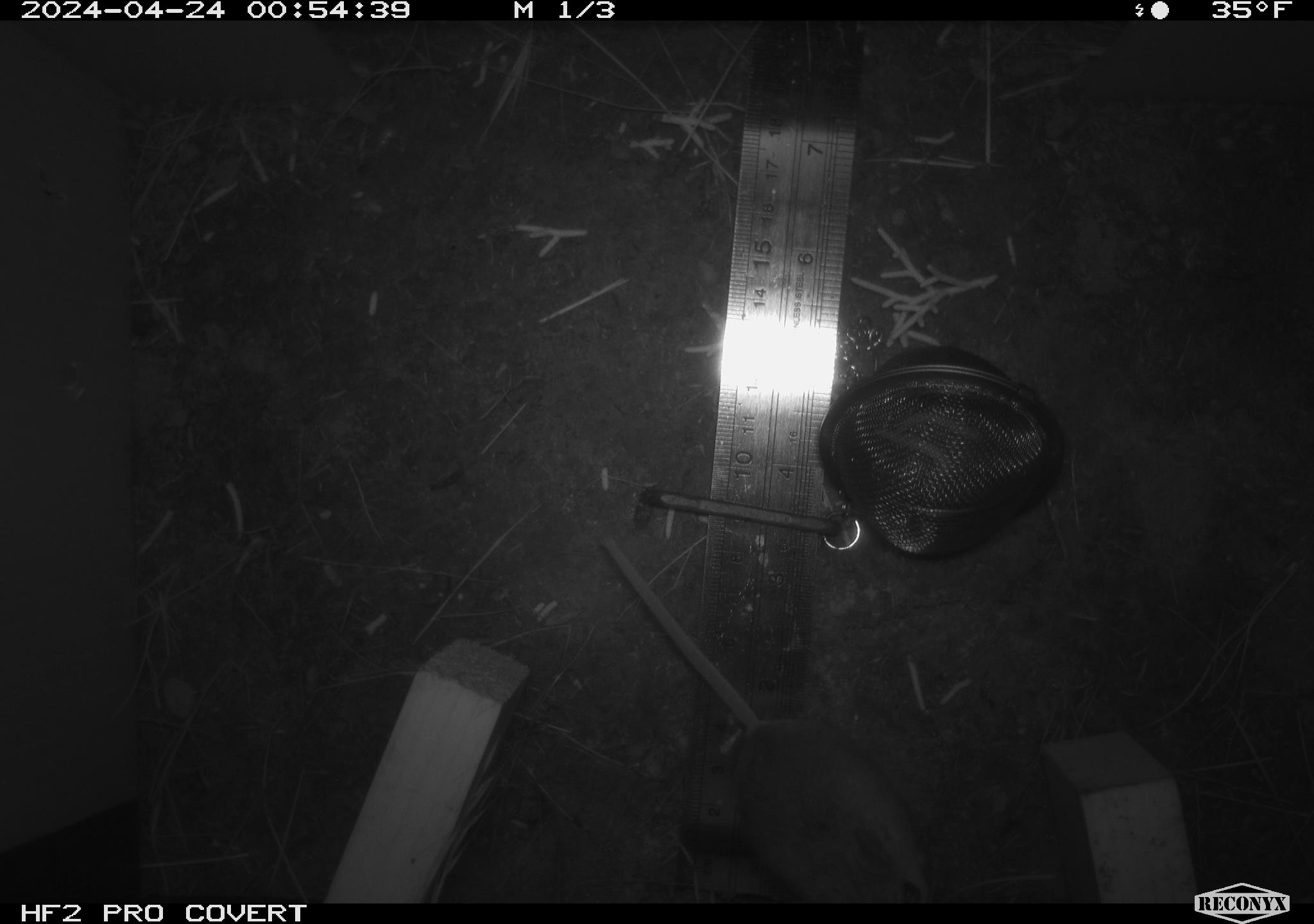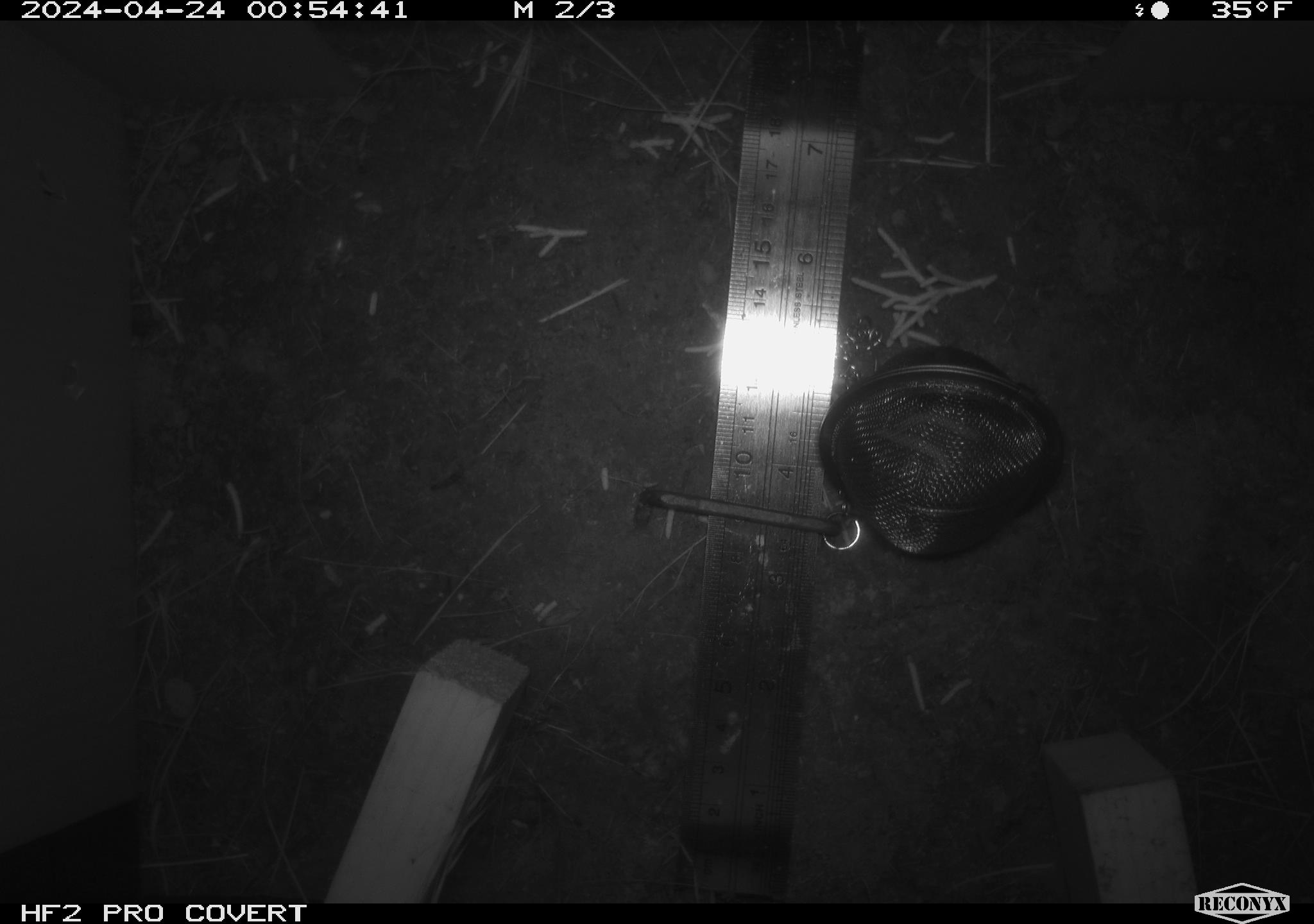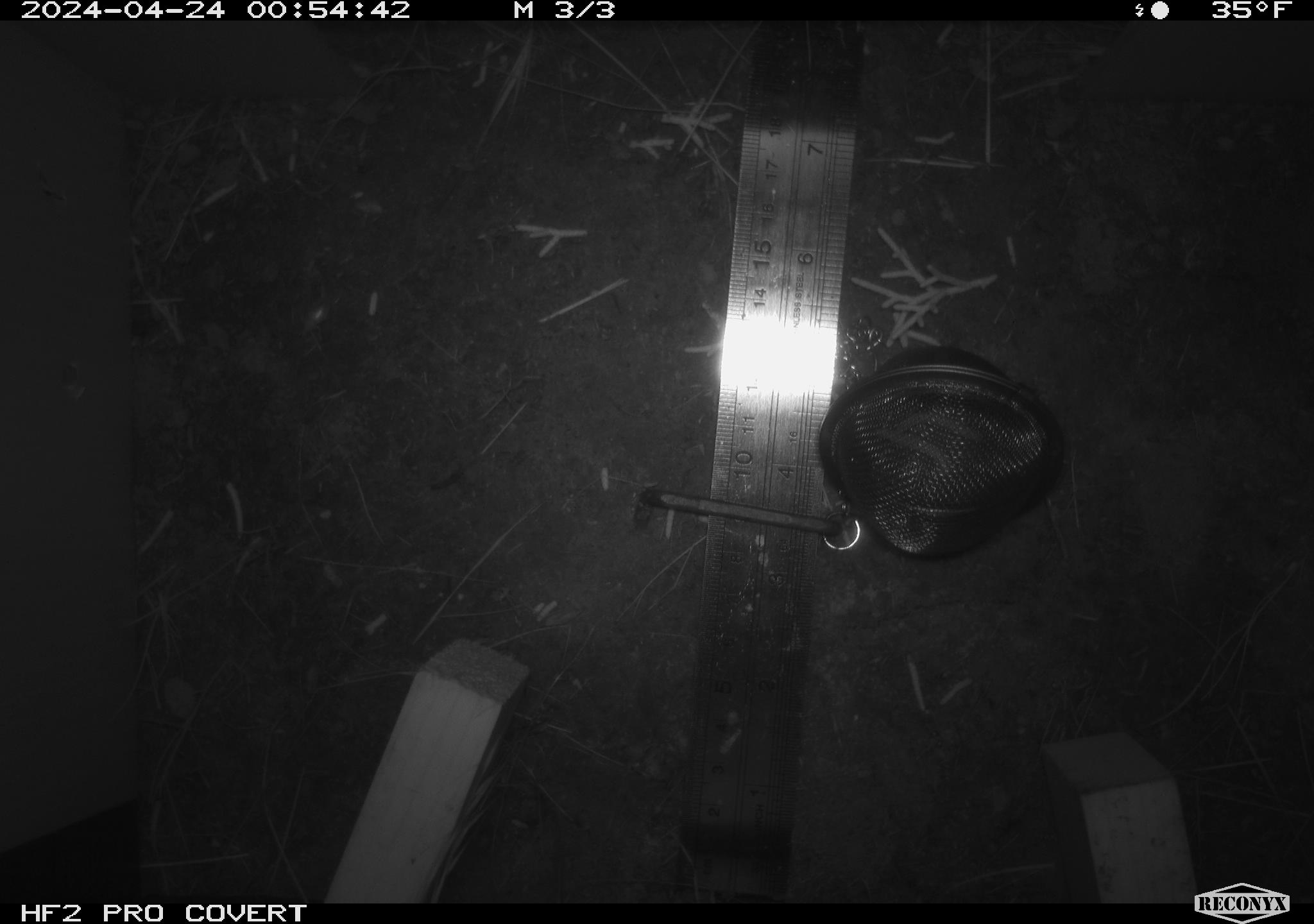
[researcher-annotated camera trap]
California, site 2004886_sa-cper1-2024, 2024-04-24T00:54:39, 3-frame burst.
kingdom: Animalia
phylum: Chordata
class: Mammalia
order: Rodentia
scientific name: Rodentia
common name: rodent